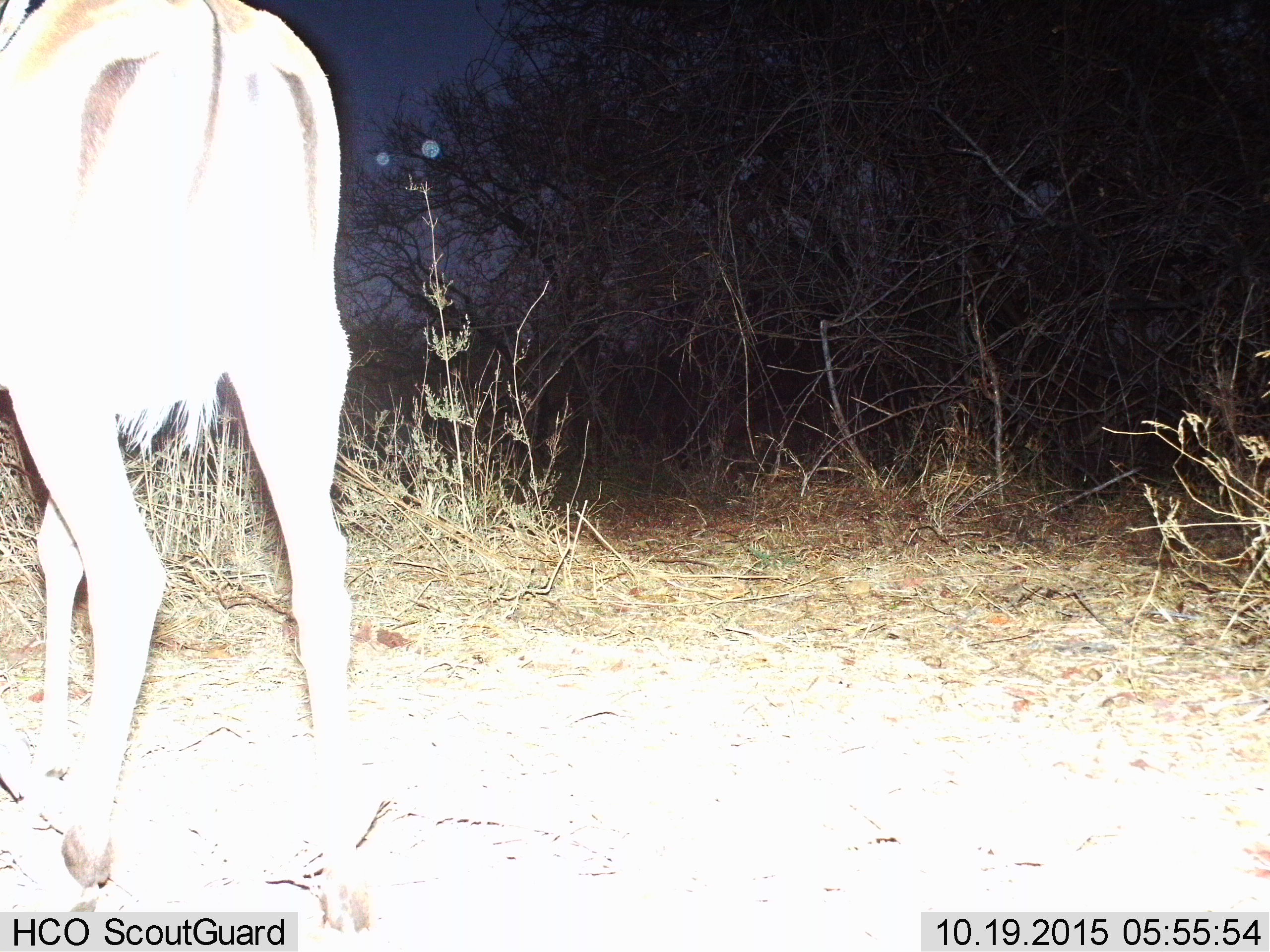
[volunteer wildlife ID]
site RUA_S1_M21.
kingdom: Animalia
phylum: Chordata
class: Mammalia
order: Artiodactyla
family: Bovidae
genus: Aepyceros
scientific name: Aepyceros melampus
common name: impala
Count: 1.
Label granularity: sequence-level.